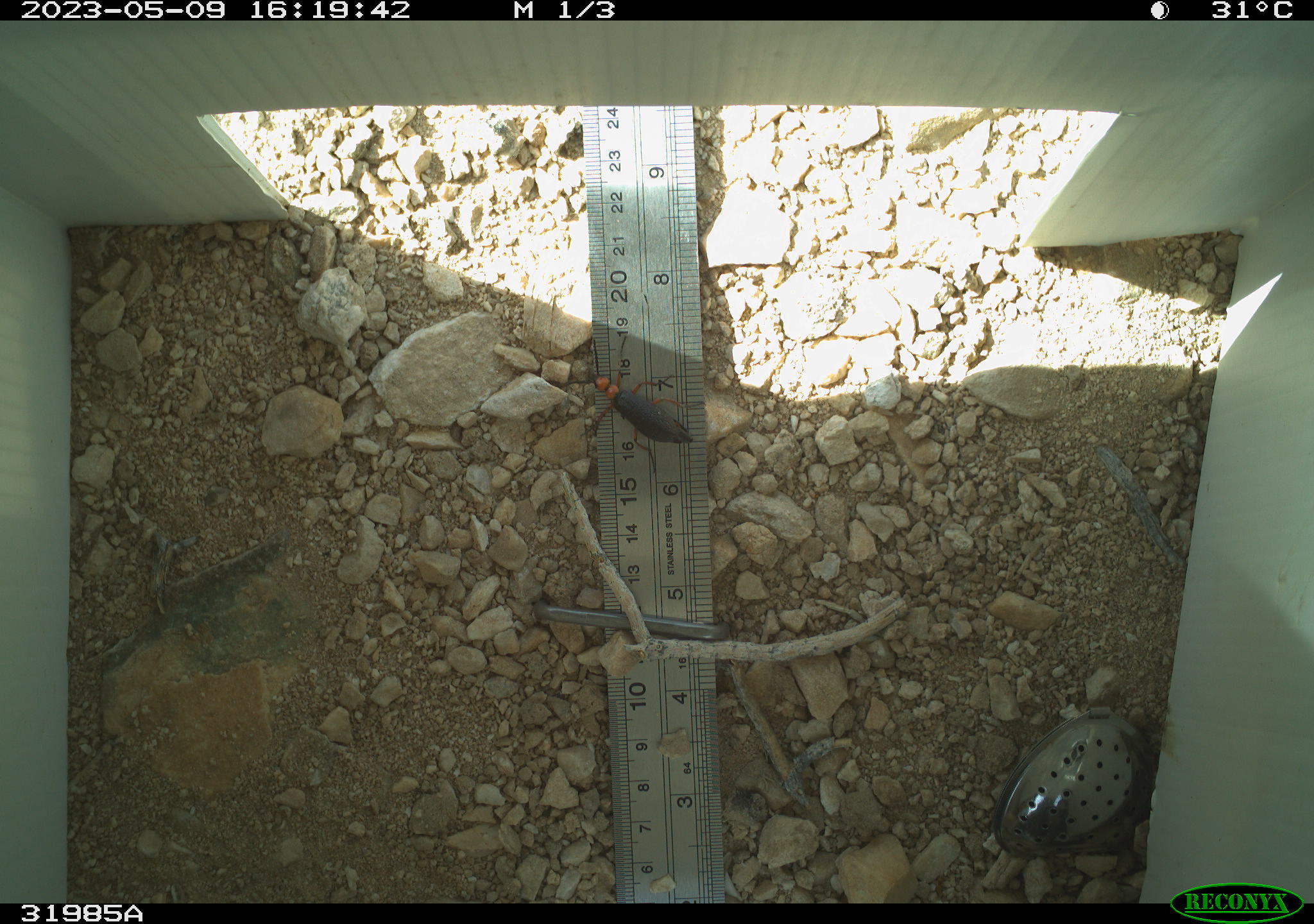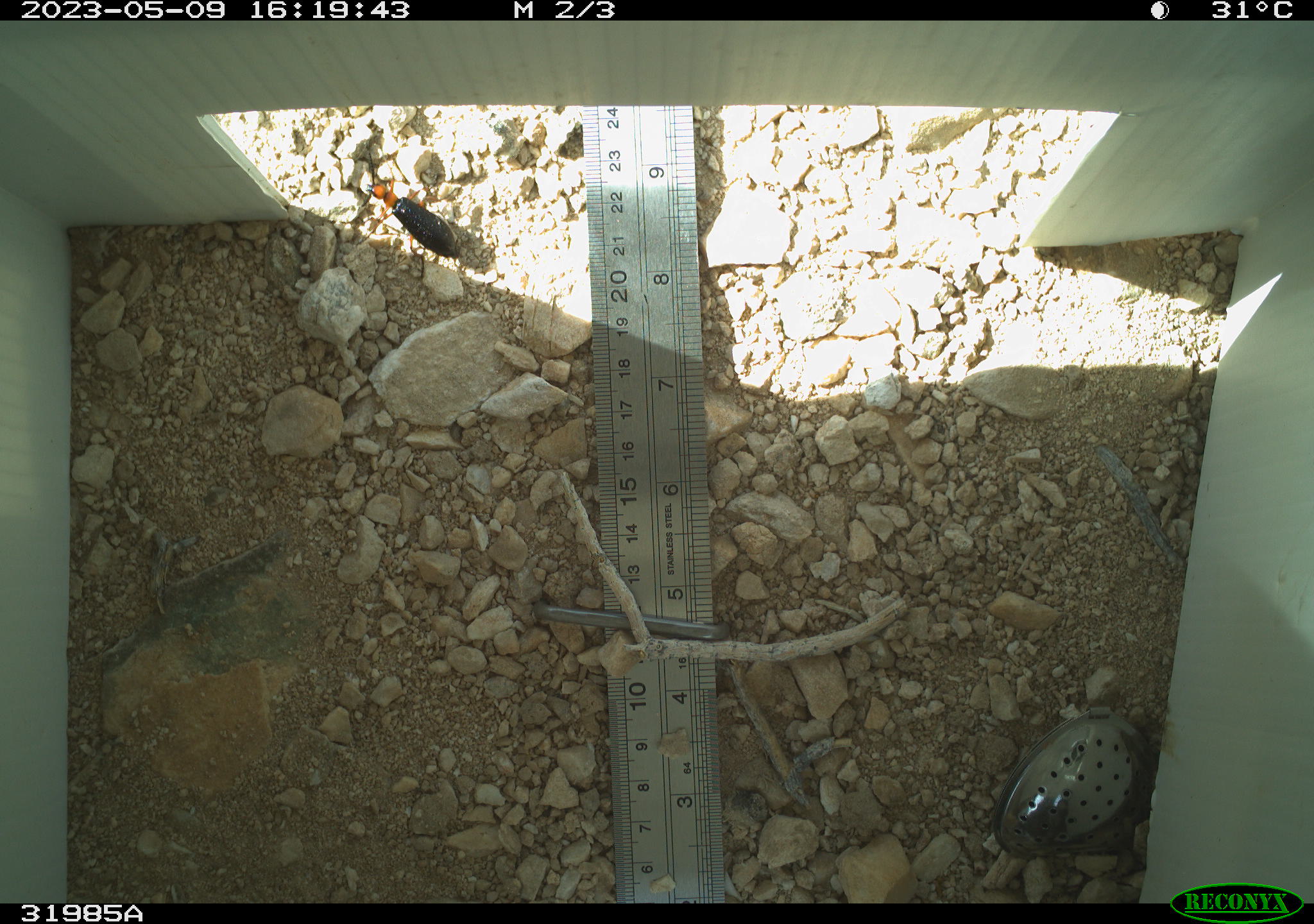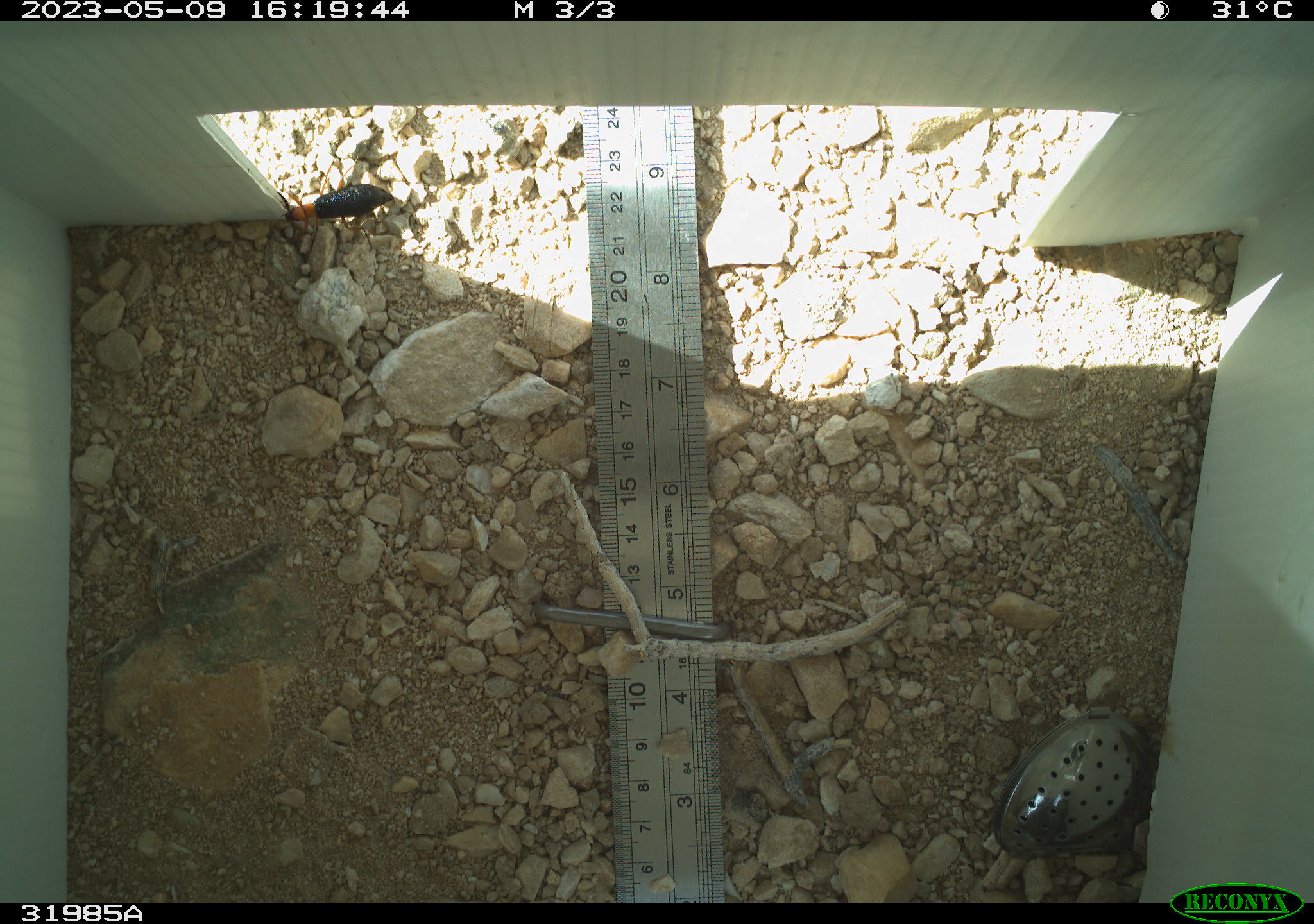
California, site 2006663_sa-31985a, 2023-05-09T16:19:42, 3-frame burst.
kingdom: Animalia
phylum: Arthropoda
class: Insecta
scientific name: Insecta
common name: insect